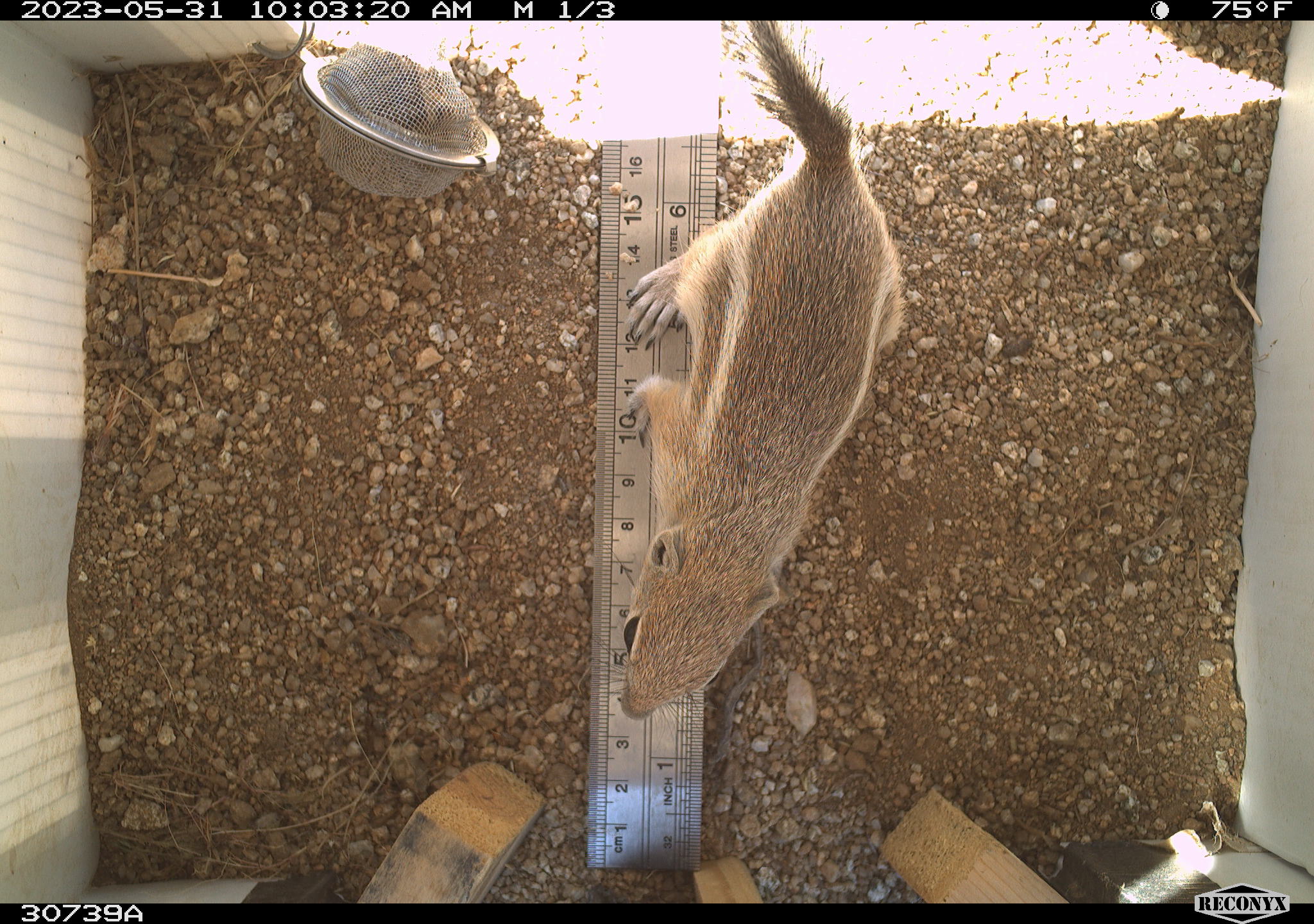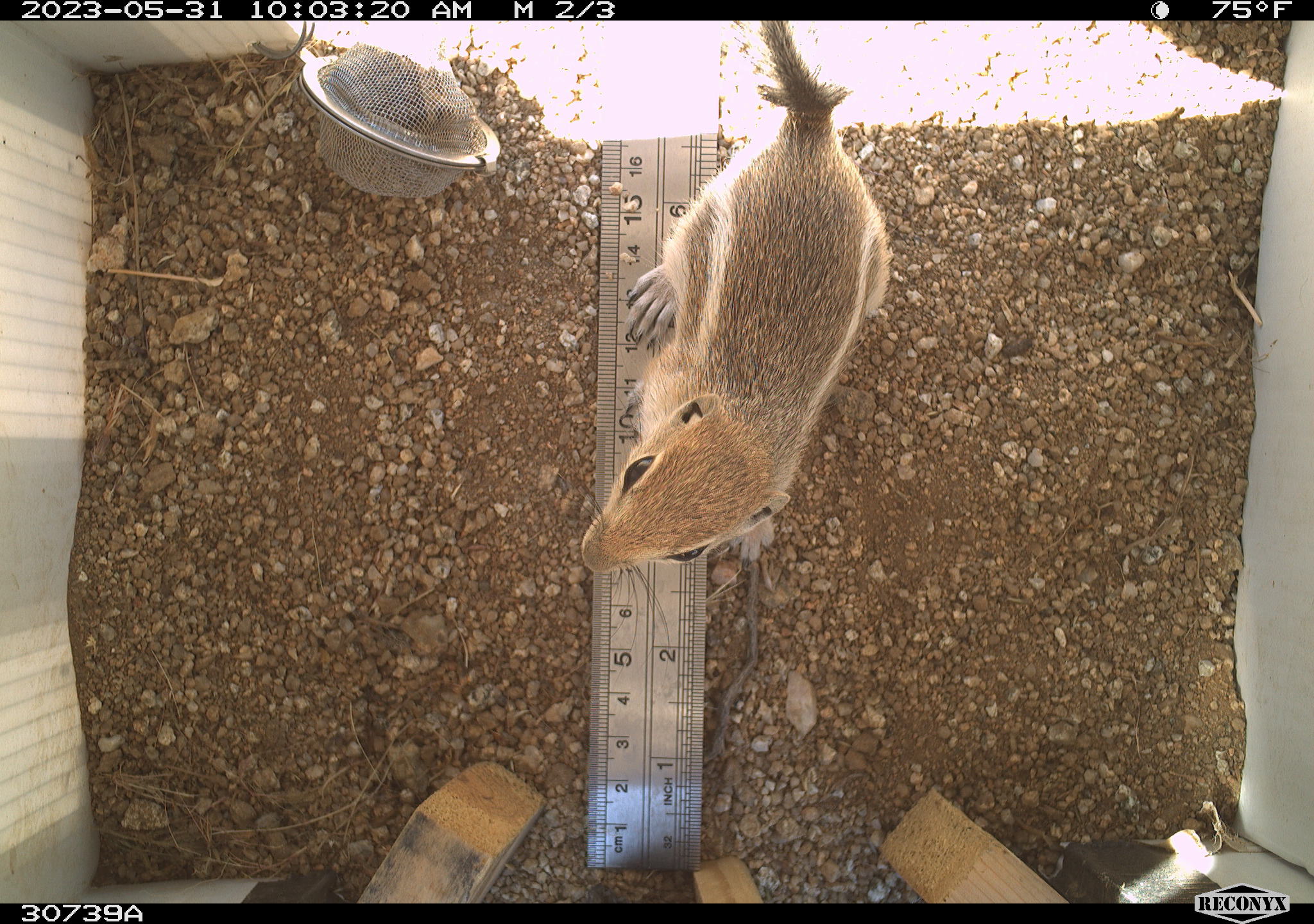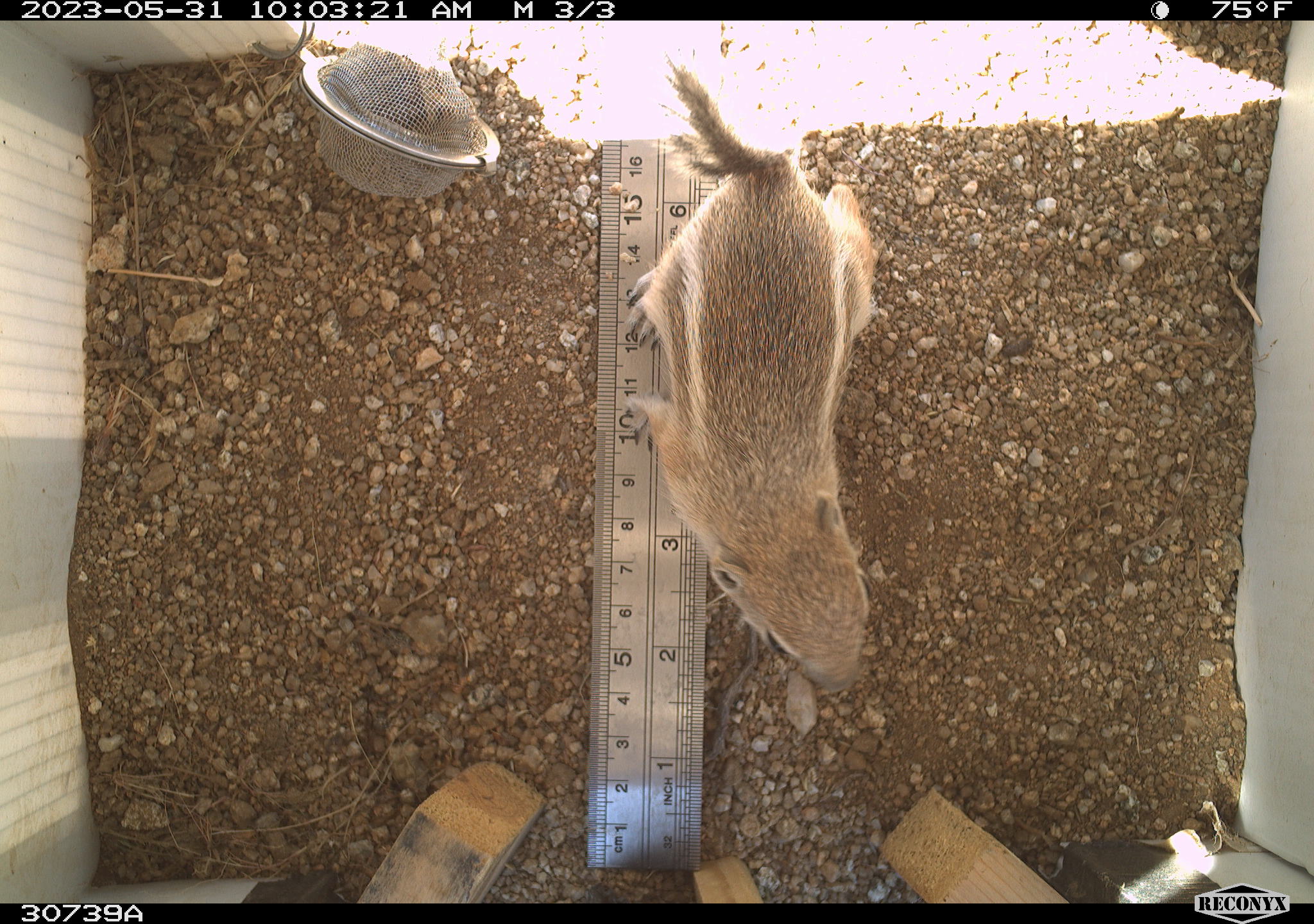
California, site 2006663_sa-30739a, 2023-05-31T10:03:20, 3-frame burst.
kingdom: Animalia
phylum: Chordata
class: Mammalia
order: Rodentia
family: Sciuridae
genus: Ammospermophilus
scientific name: Ammospermophilus leucurus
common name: white-tailed antelope squirrel